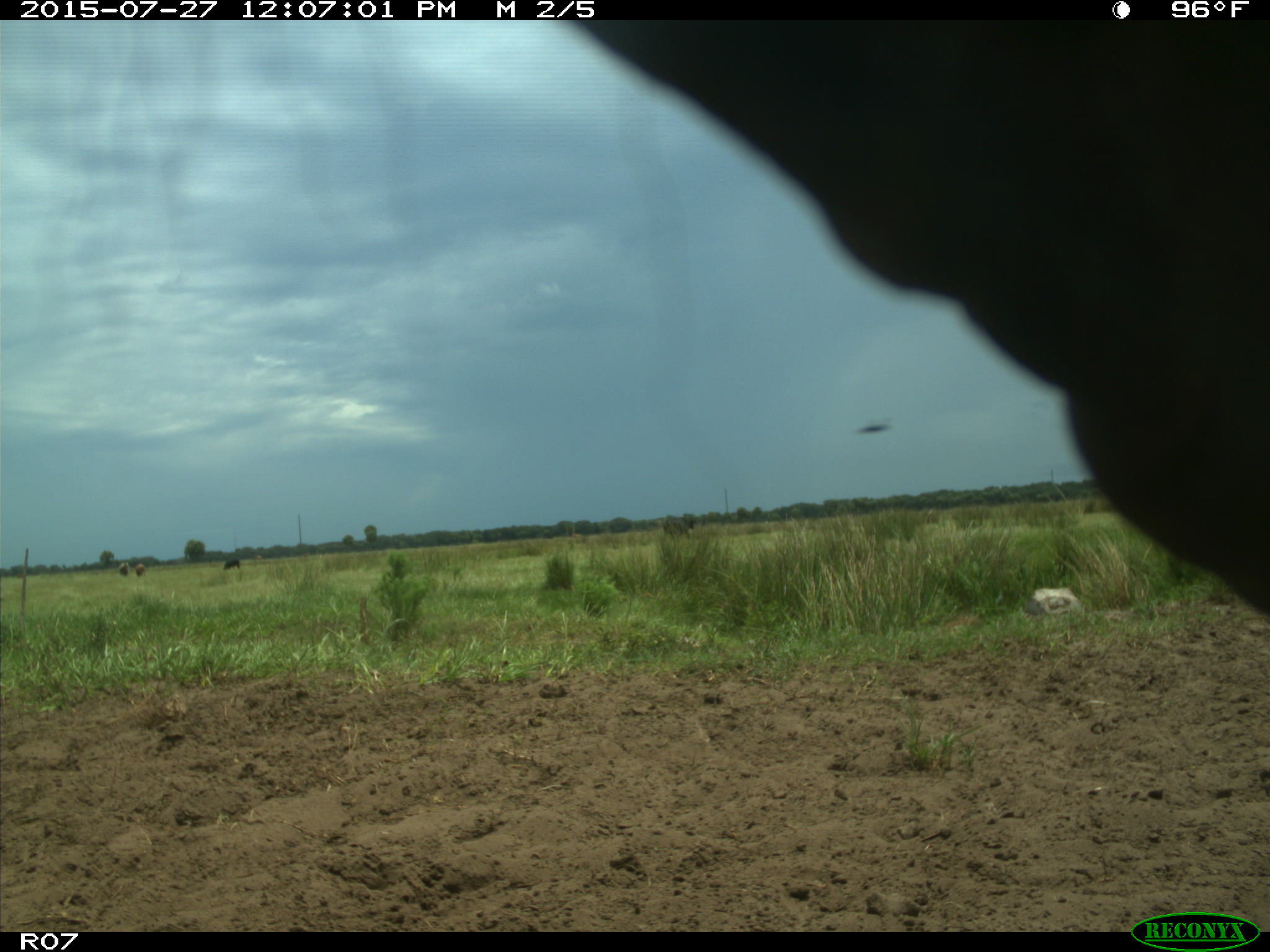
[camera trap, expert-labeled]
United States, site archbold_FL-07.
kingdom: Animalia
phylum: Chordata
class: Mammalia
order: Artiodactyla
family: Bovidae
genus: Bos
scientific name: Bos taurus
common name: domestic cow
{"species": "Bos taurus (domestic cow)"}